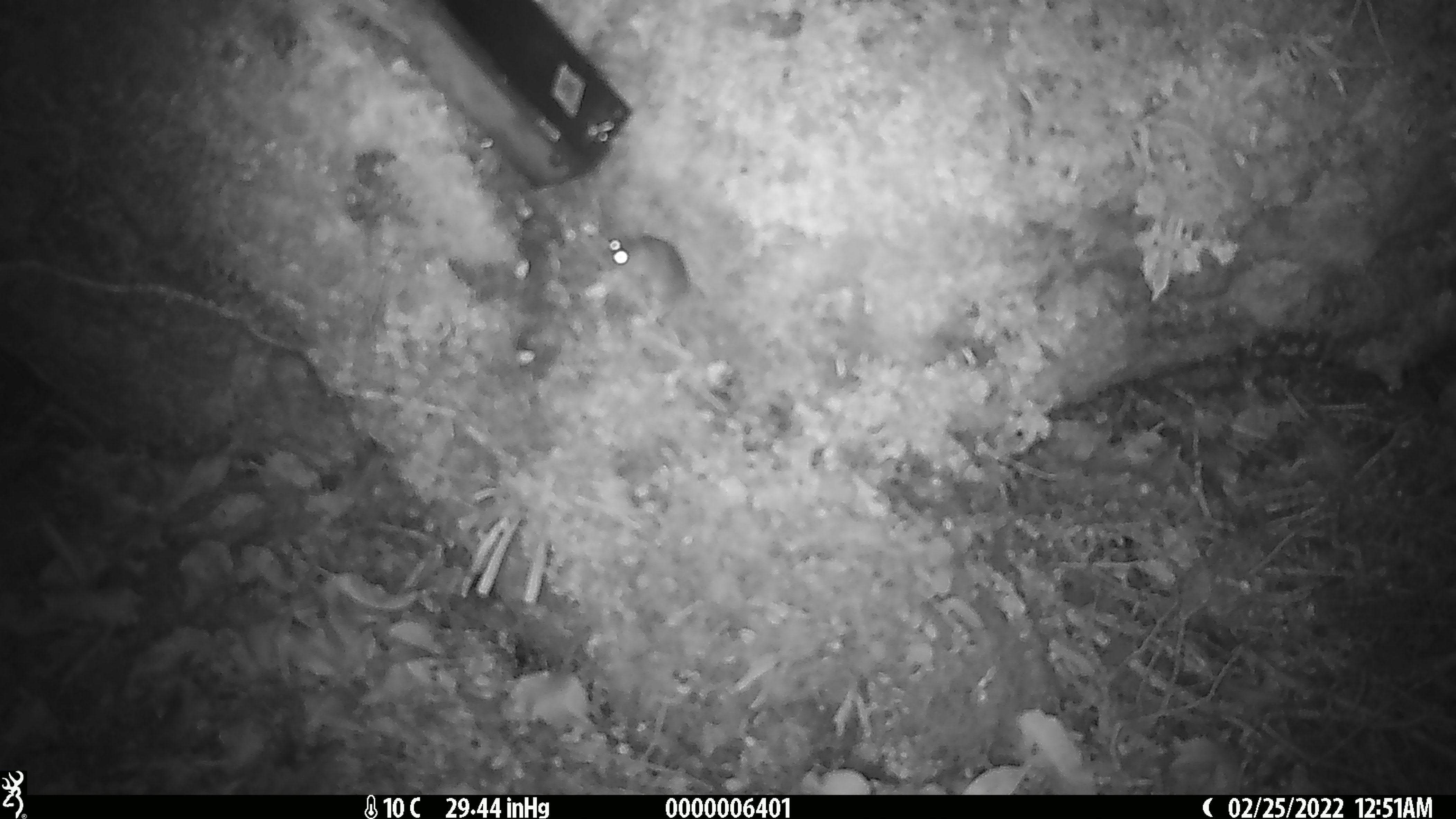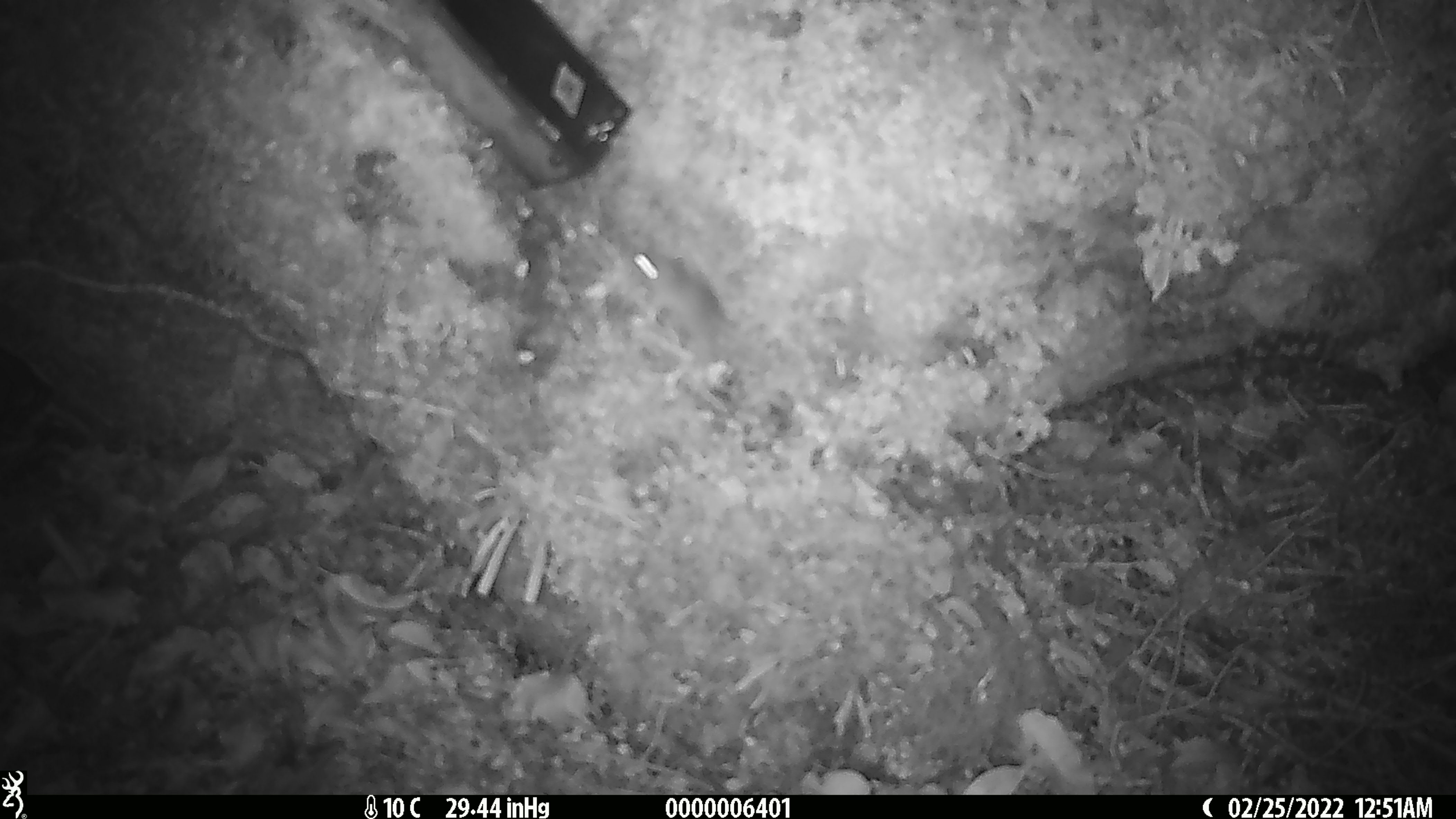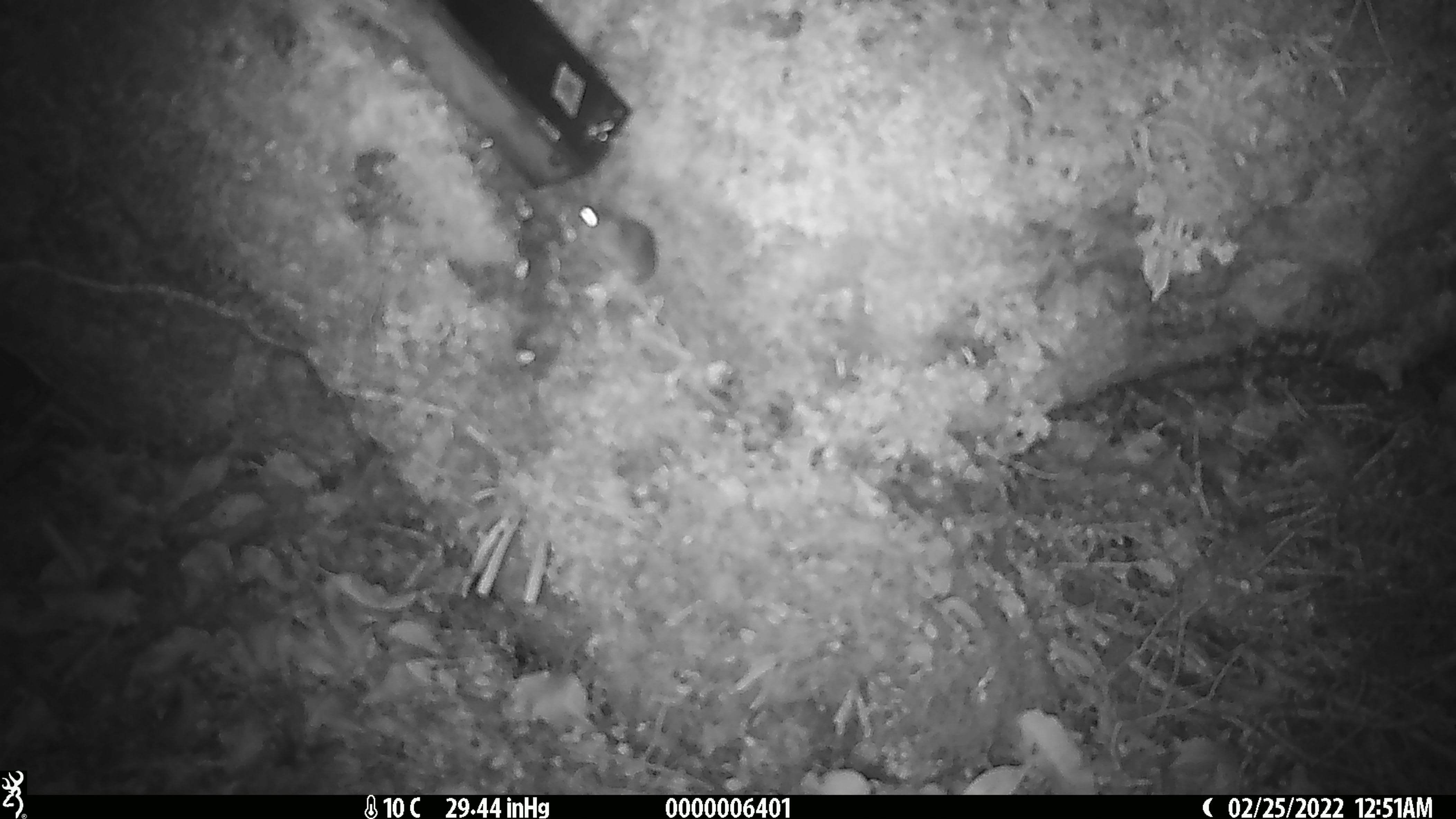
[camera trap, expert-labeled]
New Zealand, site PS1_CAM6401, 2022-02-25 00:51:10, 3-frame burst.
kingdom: Animalia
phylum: Chordata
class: Mammalia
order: Rodentia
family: Muridae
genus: Mus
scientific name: Mus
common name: mouse